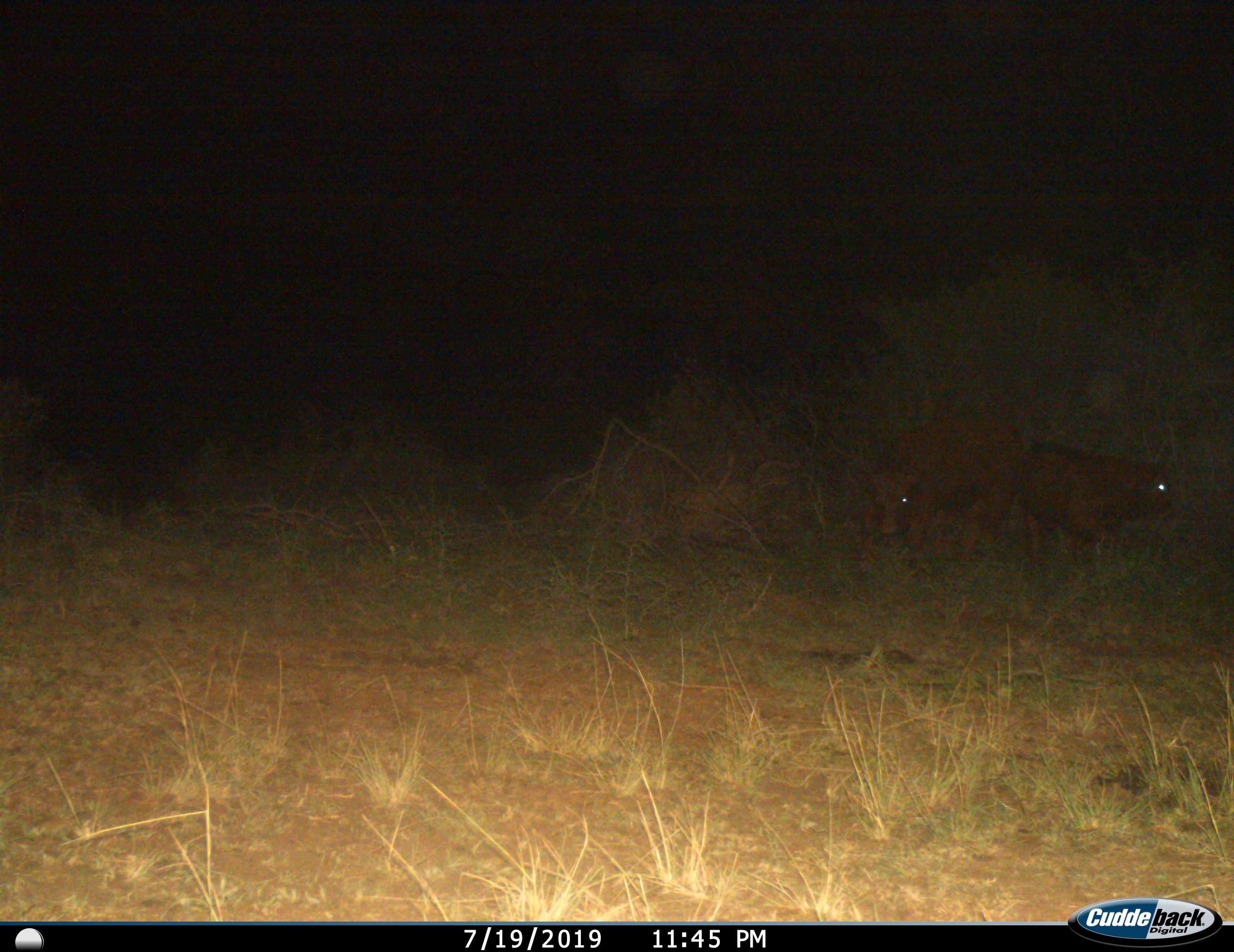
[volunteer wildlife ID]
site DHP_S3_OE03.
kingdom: Animalia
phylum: Chordata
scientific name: Vertebrata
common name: domestic animal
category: domesticanimal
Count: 2.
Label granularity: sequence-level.